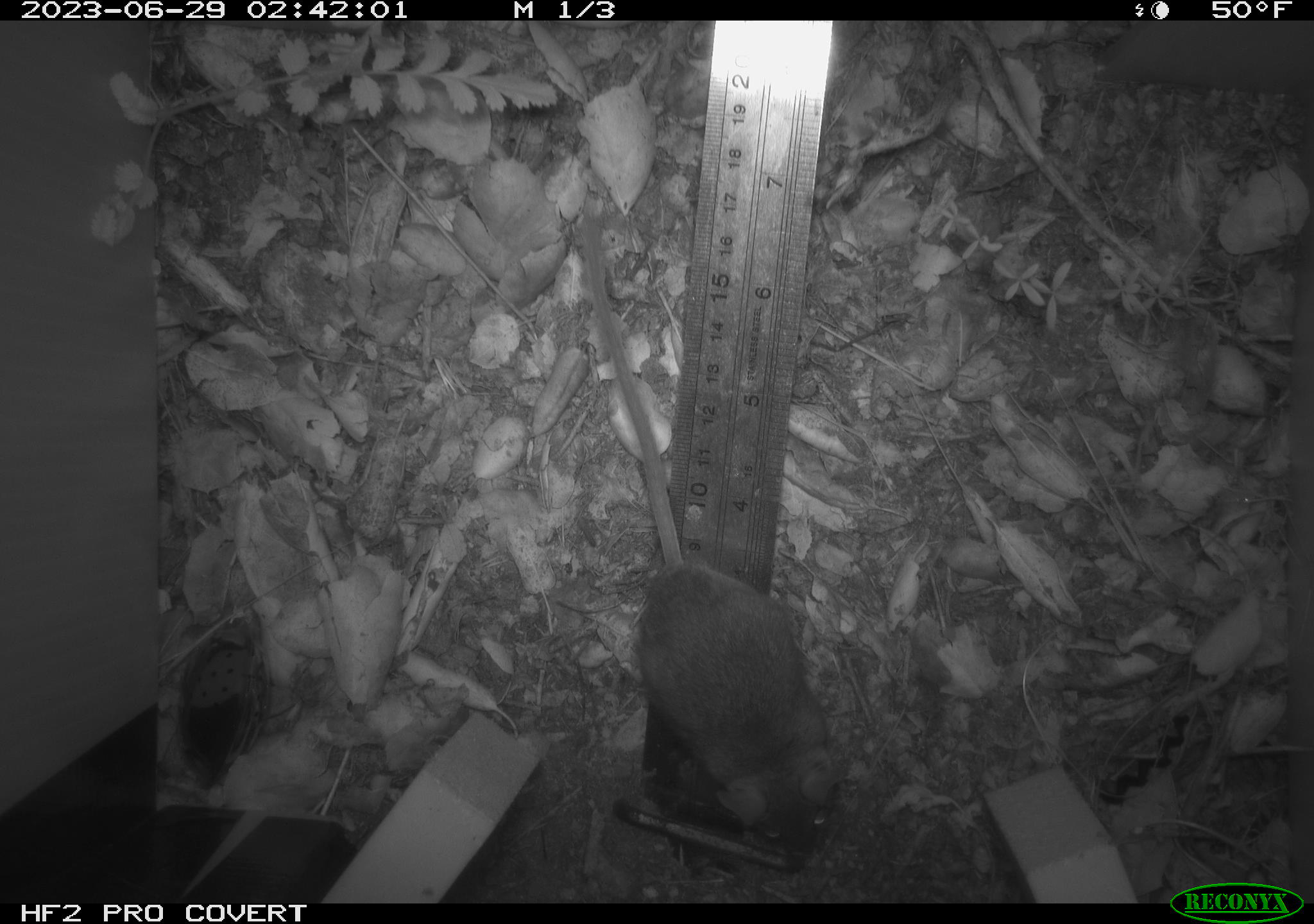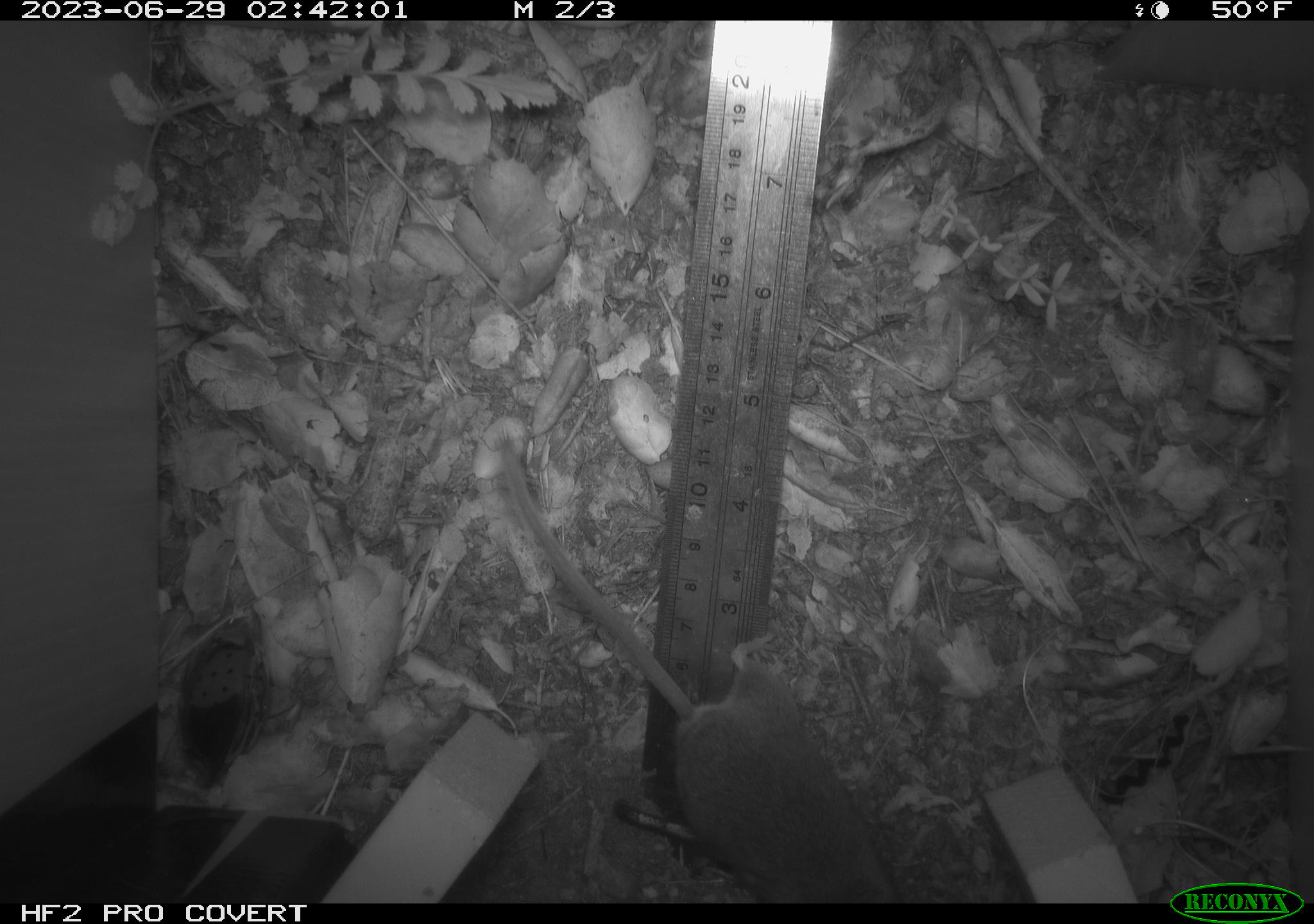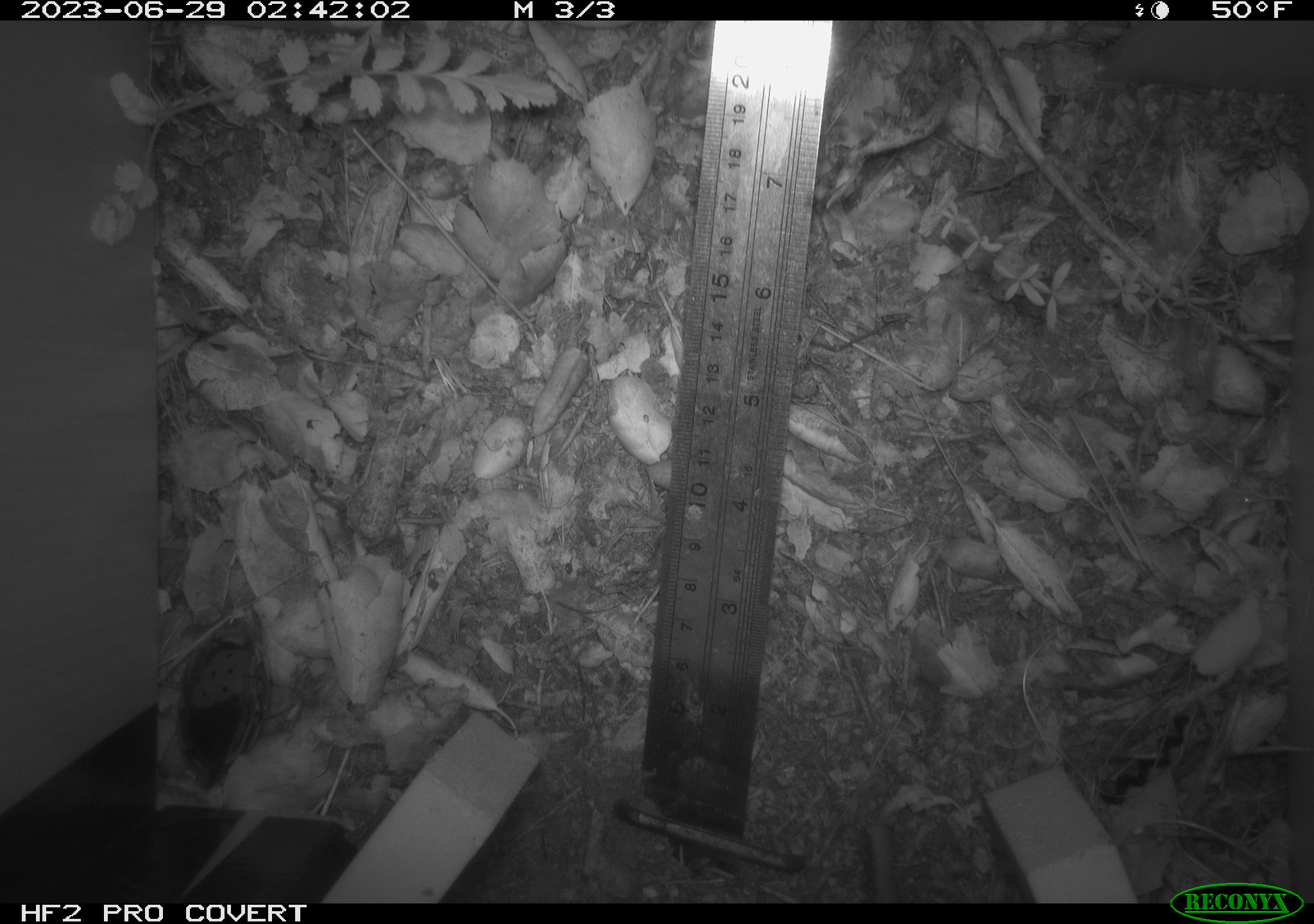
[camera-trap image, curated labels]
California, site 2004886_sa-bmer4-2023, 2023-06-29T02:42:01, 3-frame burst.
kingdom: Animalia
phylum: Chordata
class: Mammalia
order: Rodentia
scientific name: Rodentia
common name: mouse species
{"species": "mouse species (Rodentia)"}